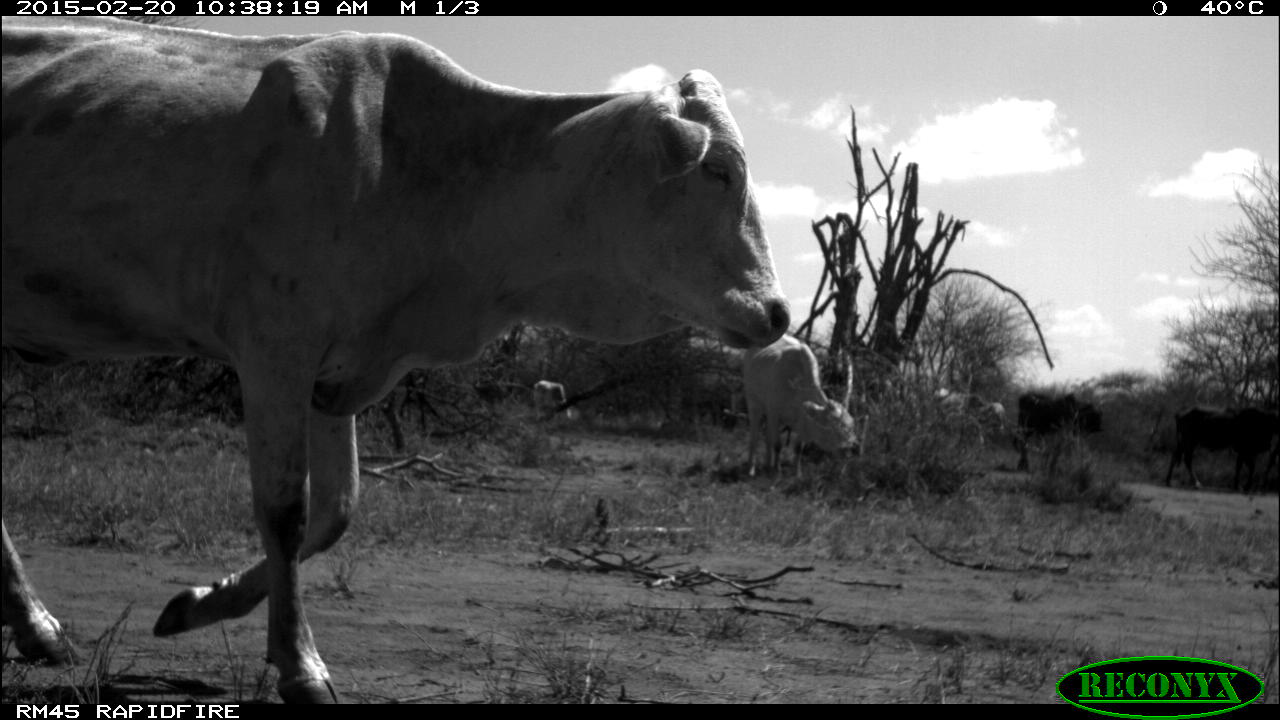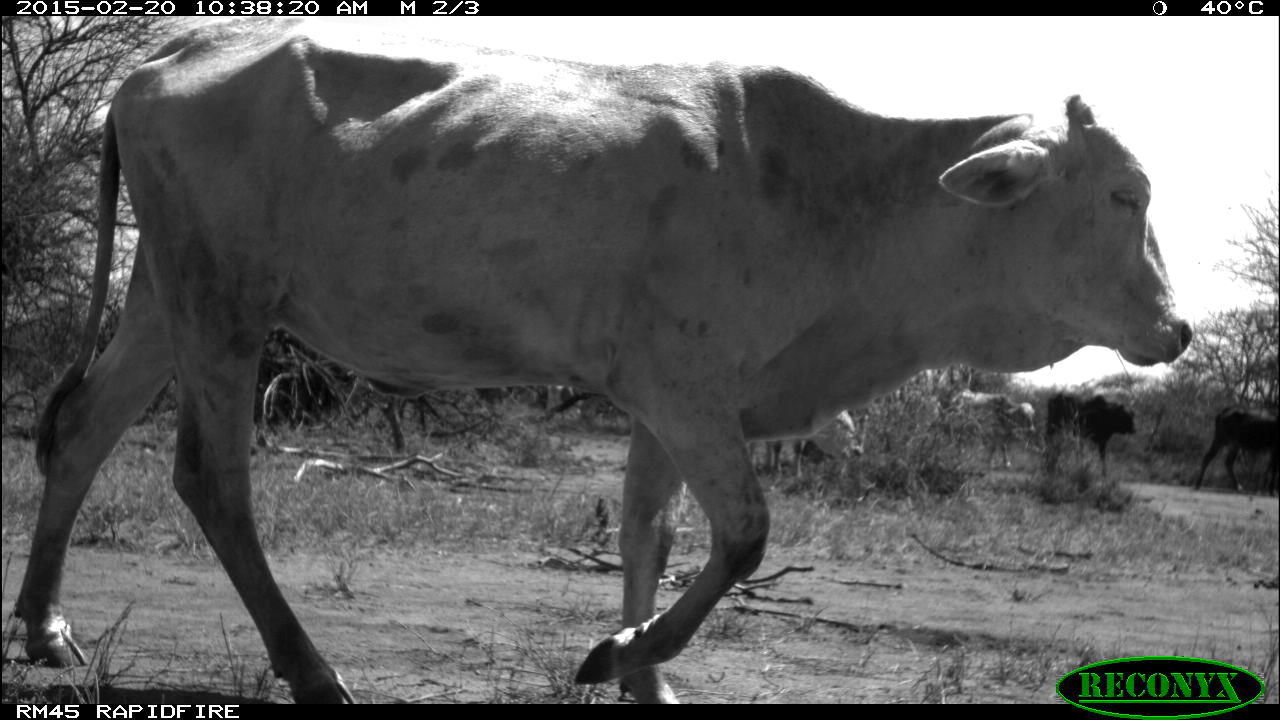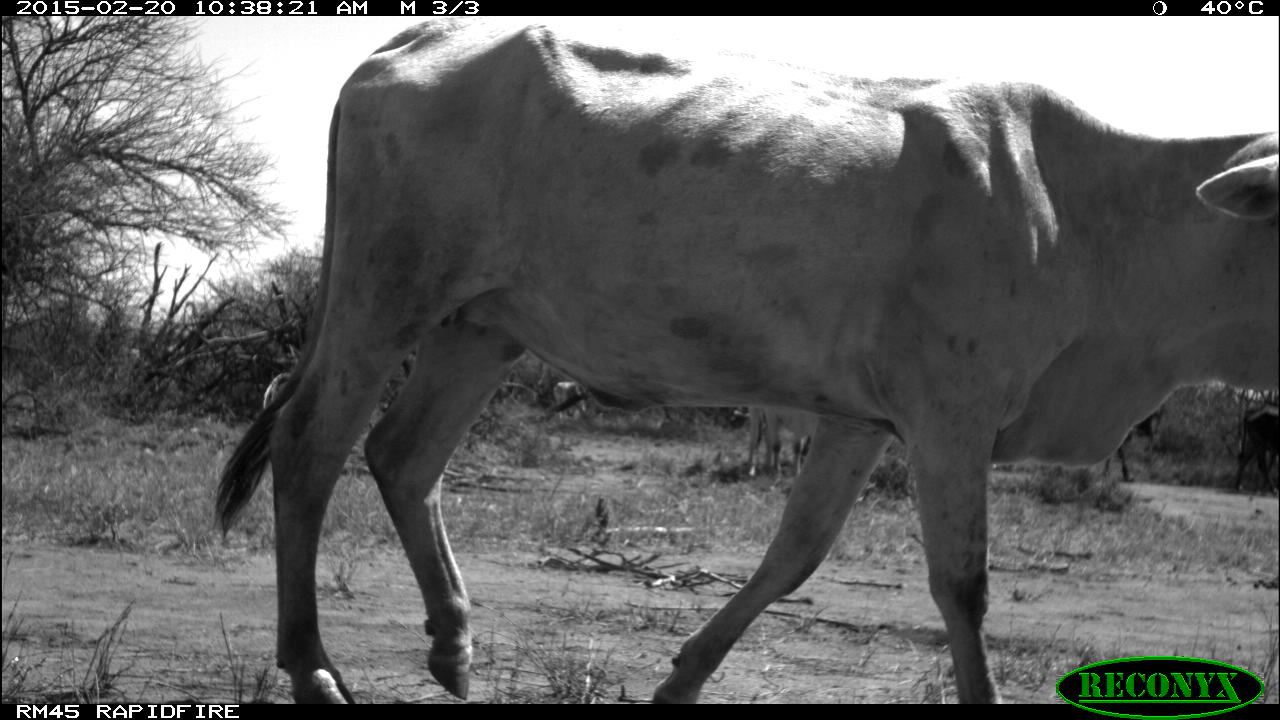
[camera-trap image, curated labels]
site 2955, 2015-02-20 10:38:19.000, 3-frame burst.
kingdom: Animalia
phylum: Chordata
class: Mammalia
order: Artiodactyla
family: Bovidae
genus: Bos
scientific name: Bos taurus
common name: domestic cattle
Bos taurus (domestic cattle), count 8.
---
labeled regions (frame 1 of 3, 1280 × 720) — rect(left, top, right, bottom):
bos taurus: rect(2, 16, 790, 705); rect(744, 333, 861, 484); rect(1162, 403, 1276, 493); rect(1013, 392, 1105, 477); rect(935, 392, 1006, 459); rect(532, 380, 571, 426)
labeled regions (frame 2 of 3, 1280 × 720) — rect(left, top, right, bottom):
bos taurus: rect(13, 17, 1191, 701); rect(750, 410, 863, 487); rect(1045, 391, 1135, 478); rect(946, 390, 1035, 470); rect(1195, 404, 1275, 491)